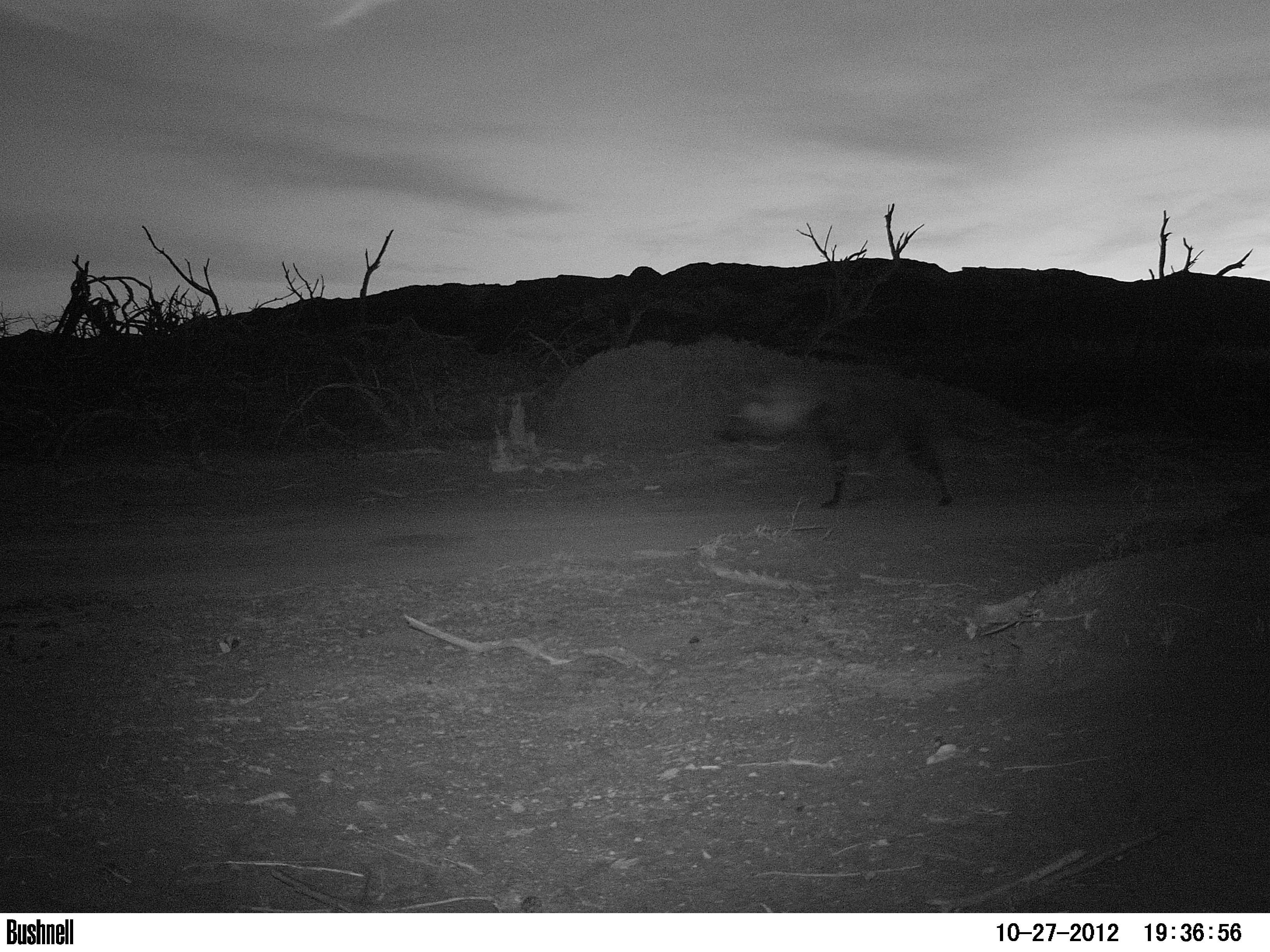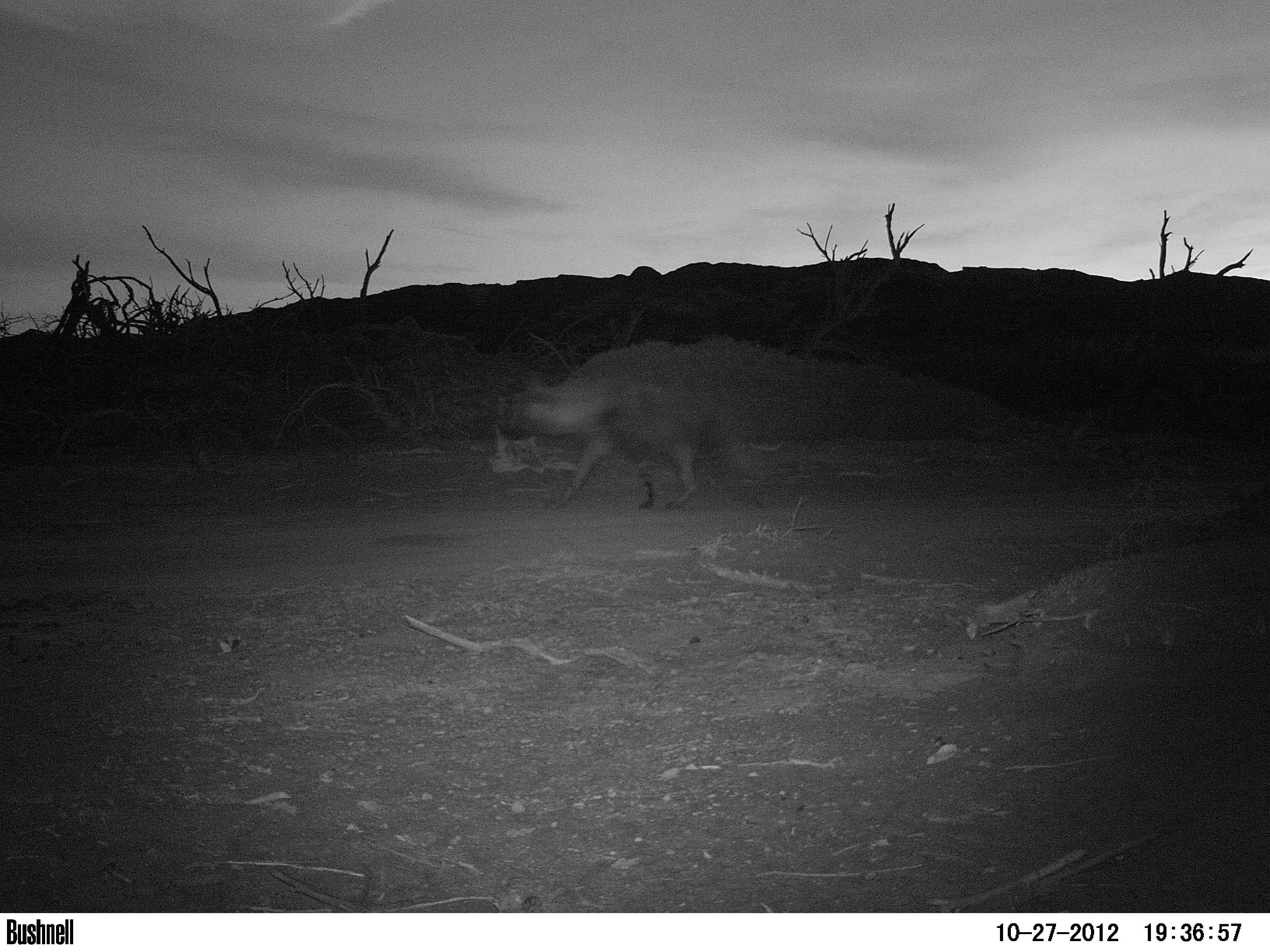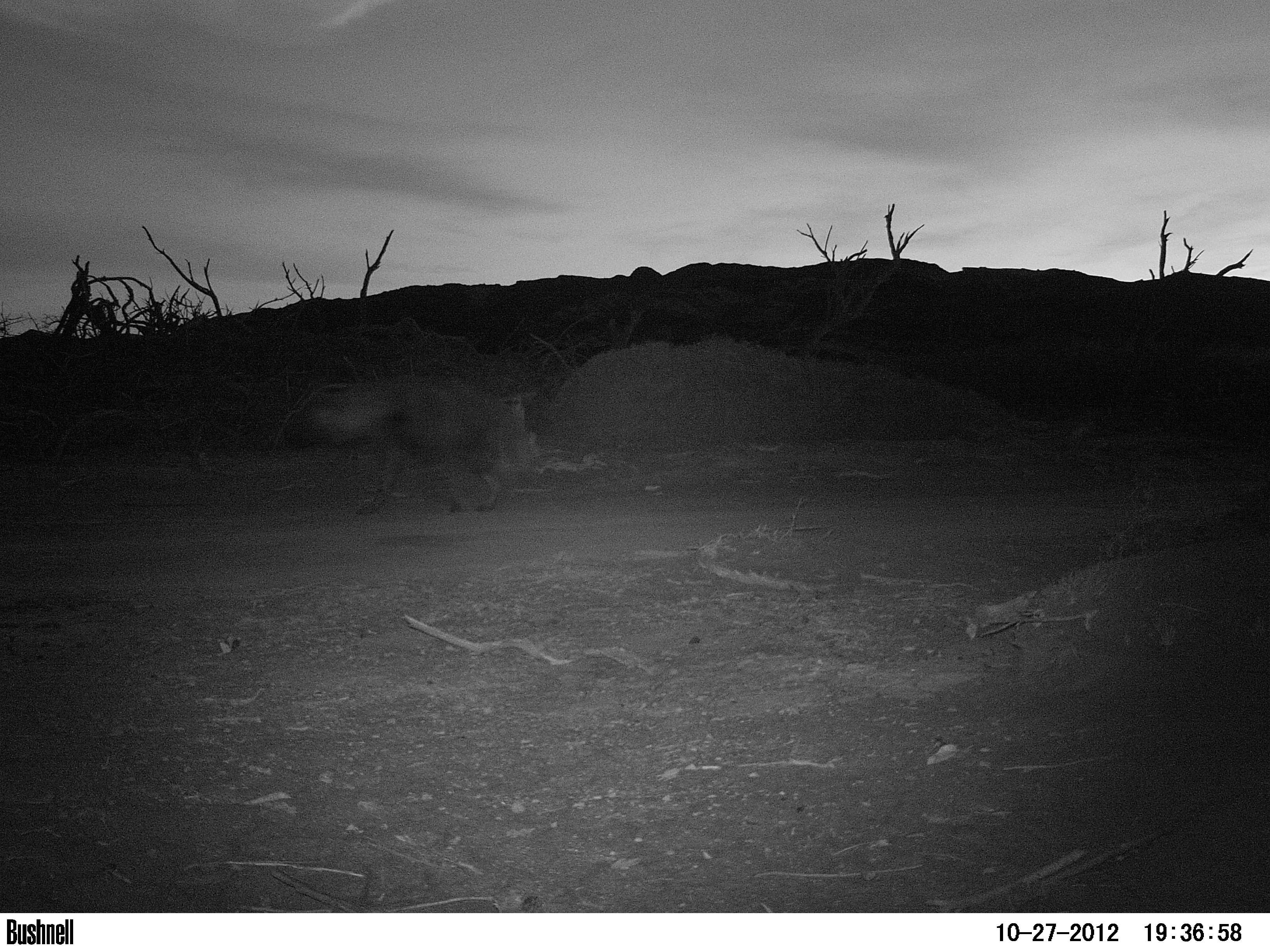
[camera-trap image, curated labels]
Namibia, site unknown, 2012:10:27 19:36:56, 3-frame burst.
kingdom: Animalia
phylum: Chordata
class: Mammalia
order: Carnivora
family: Hyaenidae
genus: Parahyaena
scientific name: Parahyaena brunnea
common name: brown hyena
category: hyaena brunnea